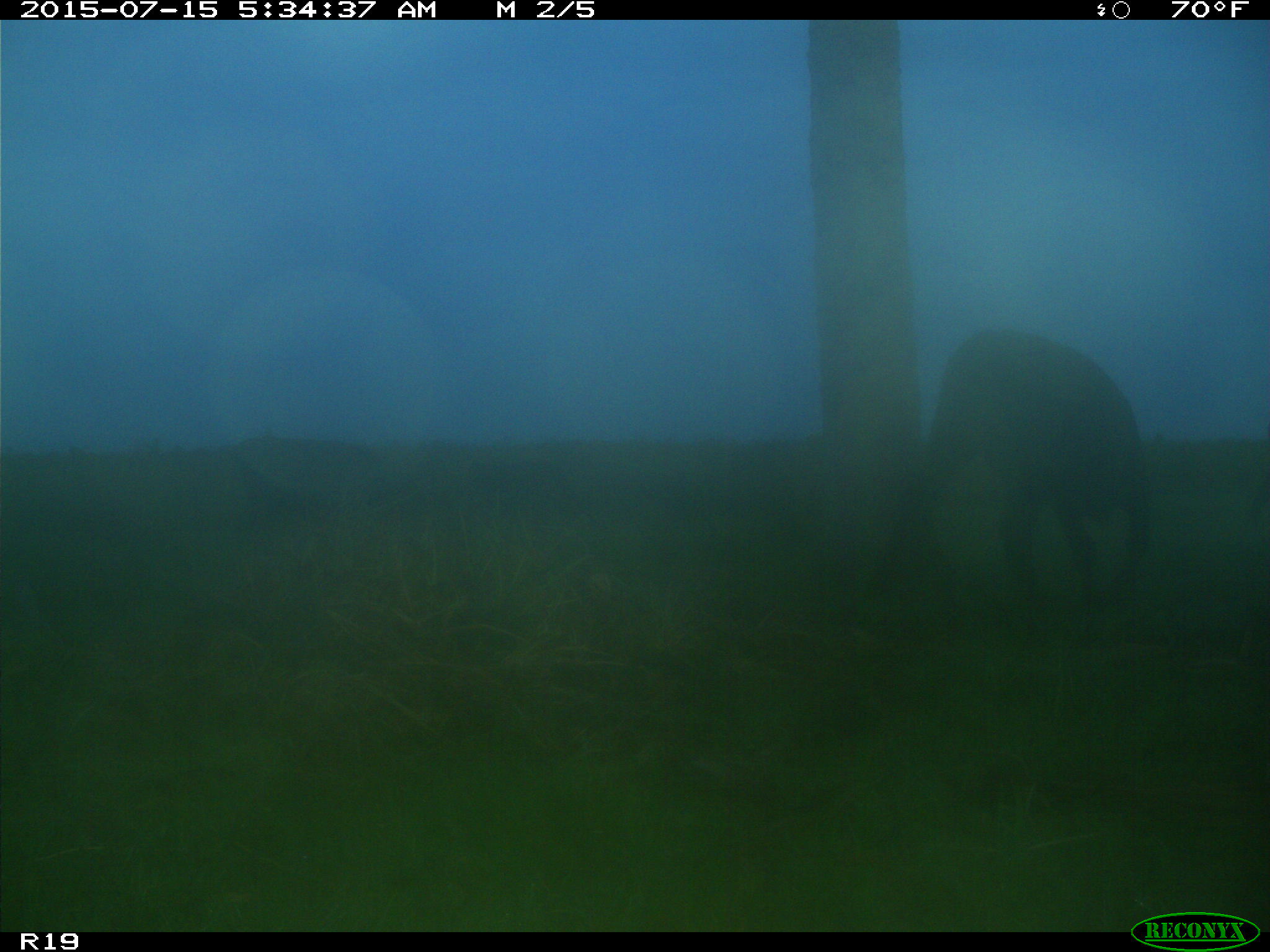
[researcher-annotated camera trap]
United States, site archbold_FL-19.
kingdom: Animalia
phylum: Chordata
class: Mammalia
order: Artiodactyla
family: Bovidae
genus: Bos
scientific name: Bos taurus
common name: domestic cow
Bos taurus (domestic cow).